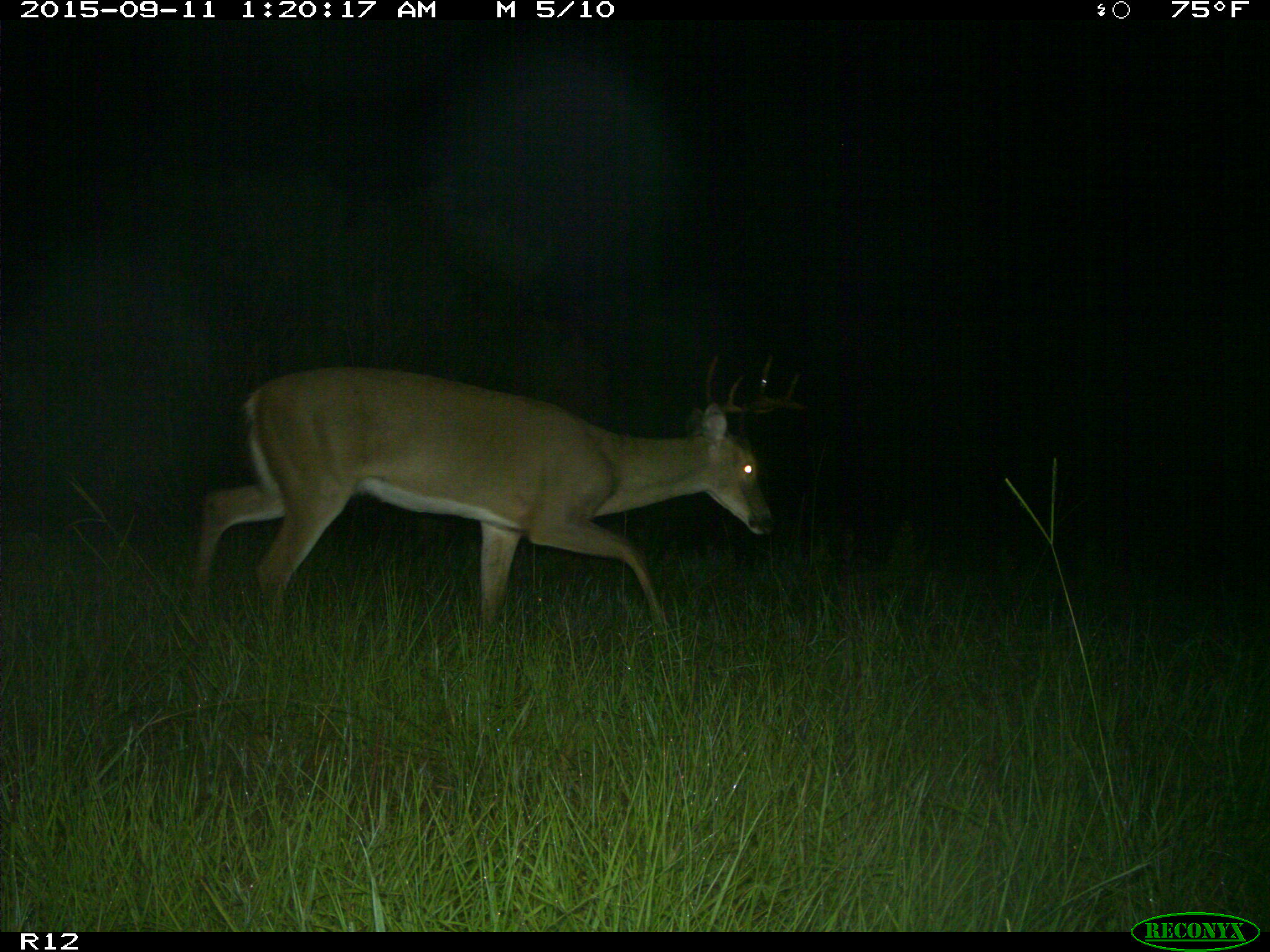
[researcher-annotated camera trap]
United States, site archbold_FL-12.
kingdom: Animalia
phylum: Chordata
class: Mammalia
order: Artiodactyla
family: Cervidae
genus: Odocoileus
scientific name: Odocoileus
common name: deer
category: unidentified deer